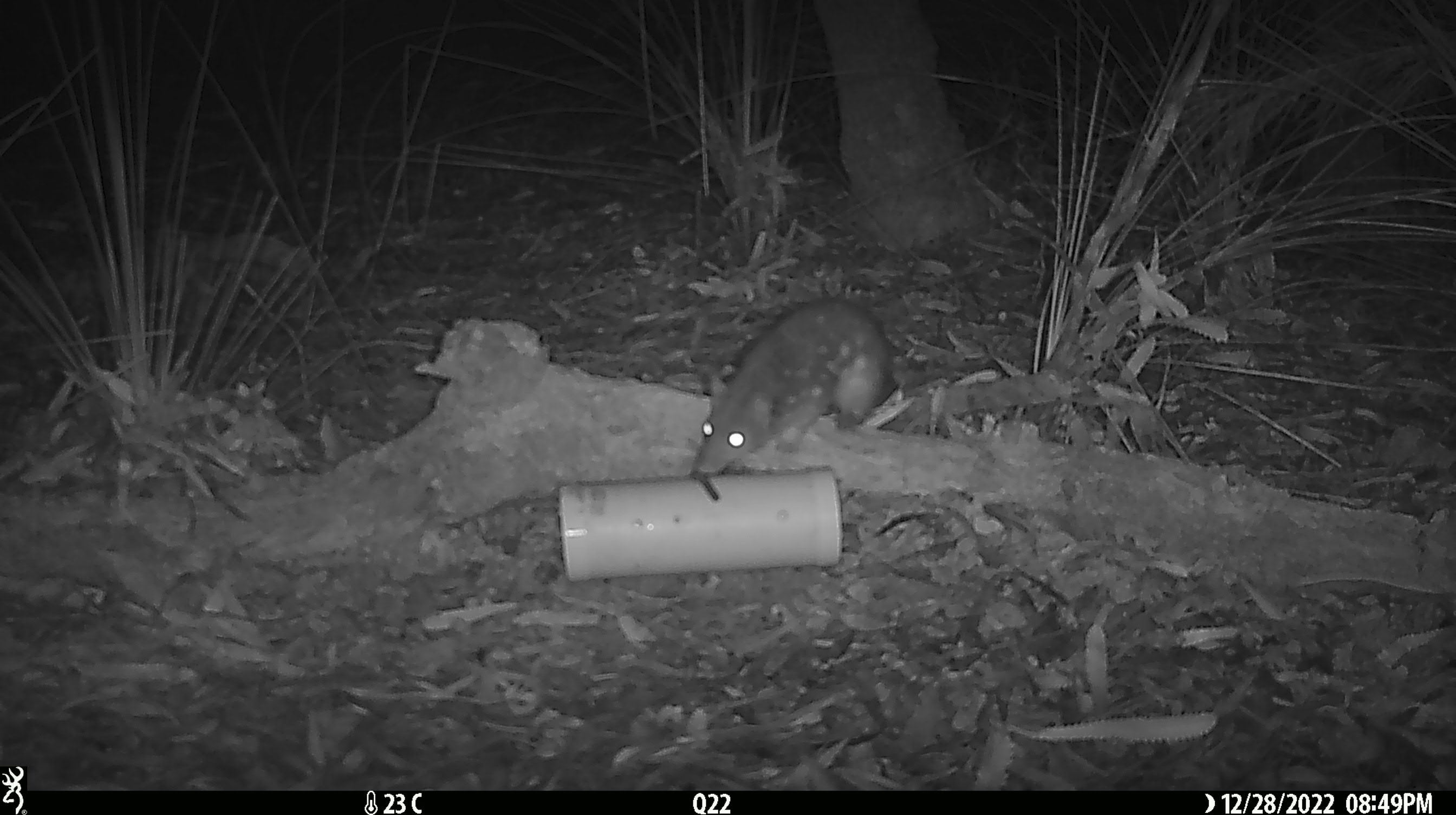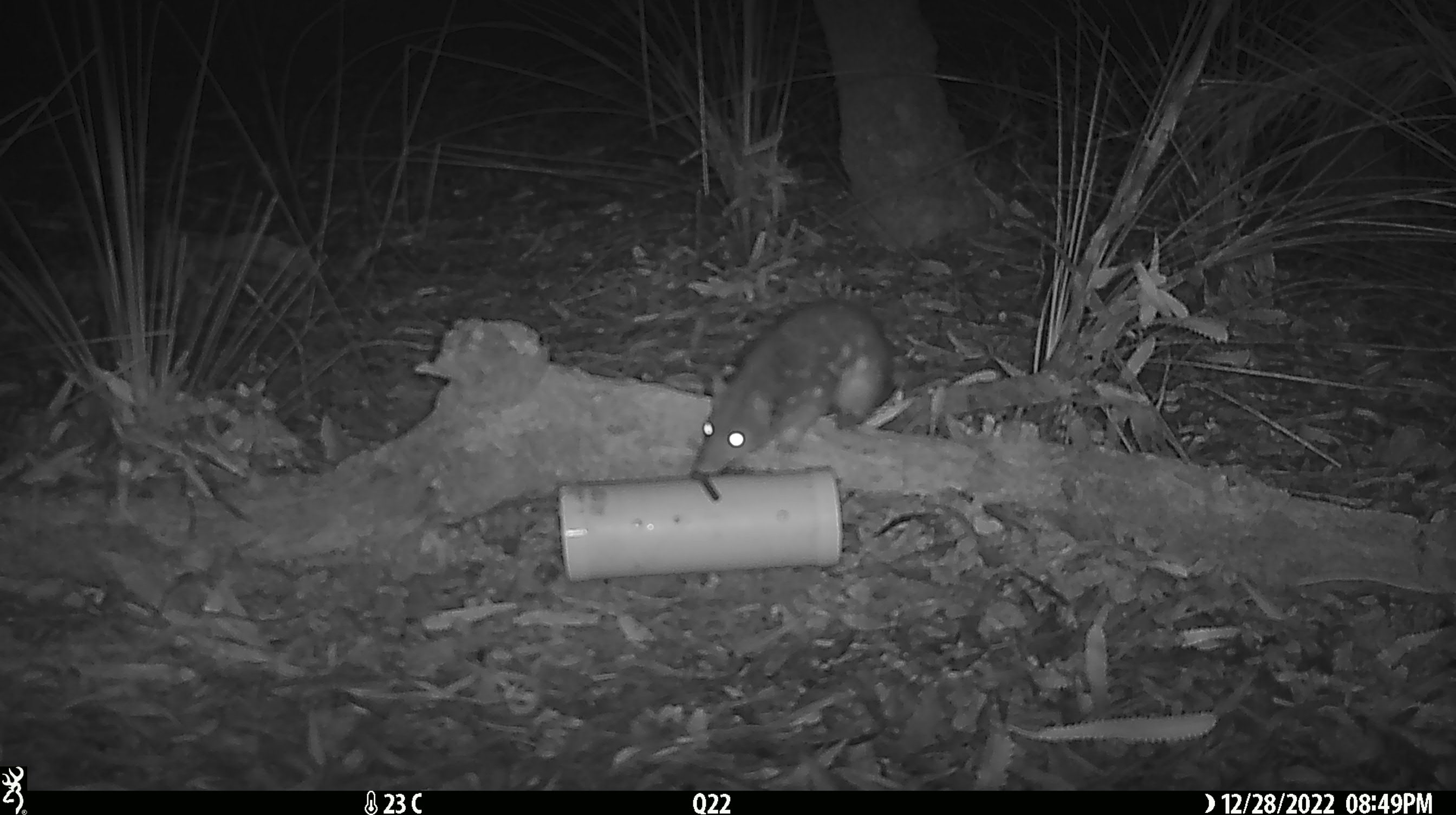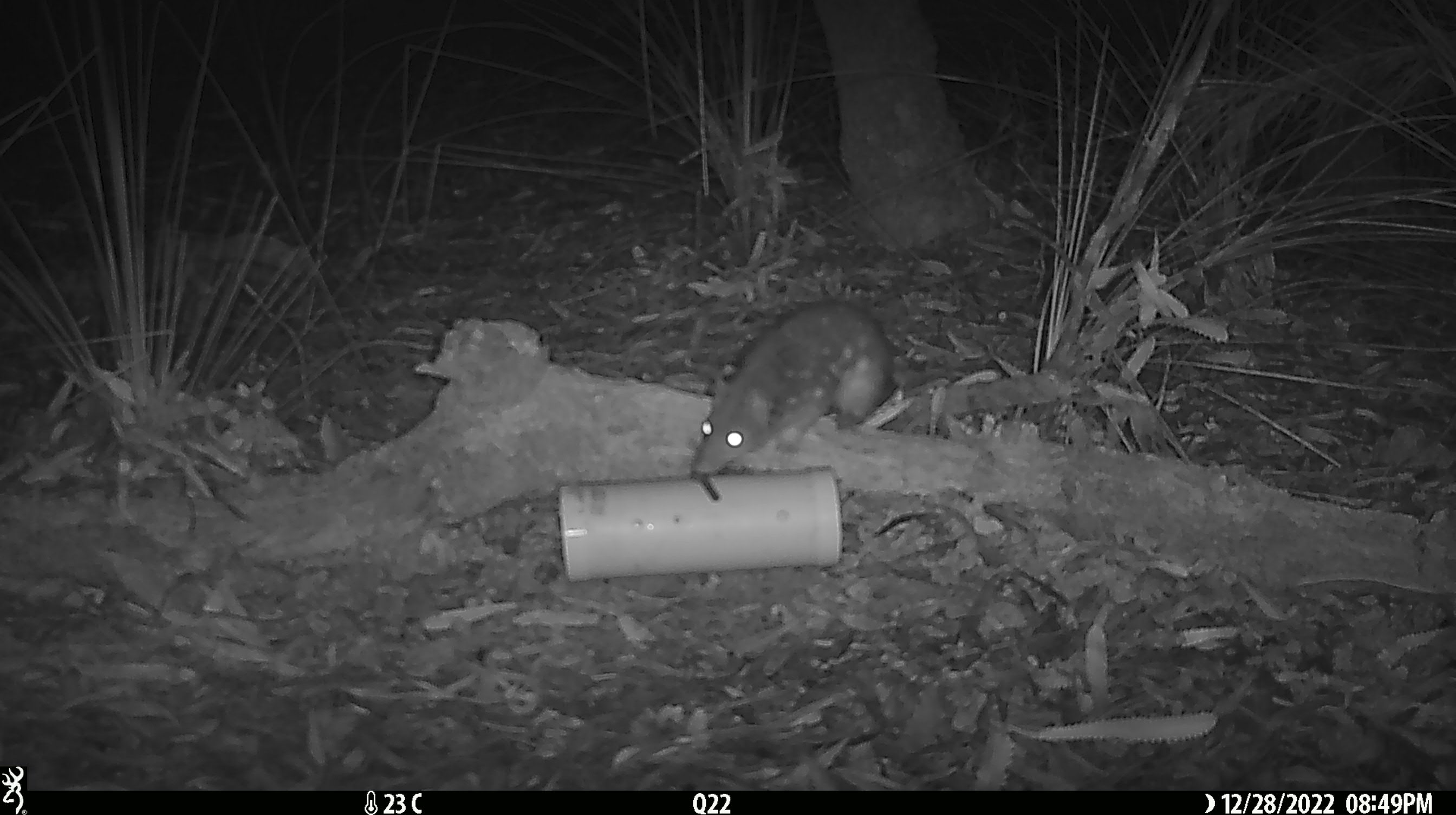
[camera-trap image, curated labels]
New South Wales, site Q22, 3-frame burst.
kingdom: Animalia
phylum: Chordata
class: Mammalia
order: Dasyuromorphia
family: Dasyuridae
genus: Dasyurus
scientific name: Dasyurus maculatus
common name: spotted-tailed quoll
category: quoll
Quoll (spotted-tailed quoll) (Dasyurus maculatus).